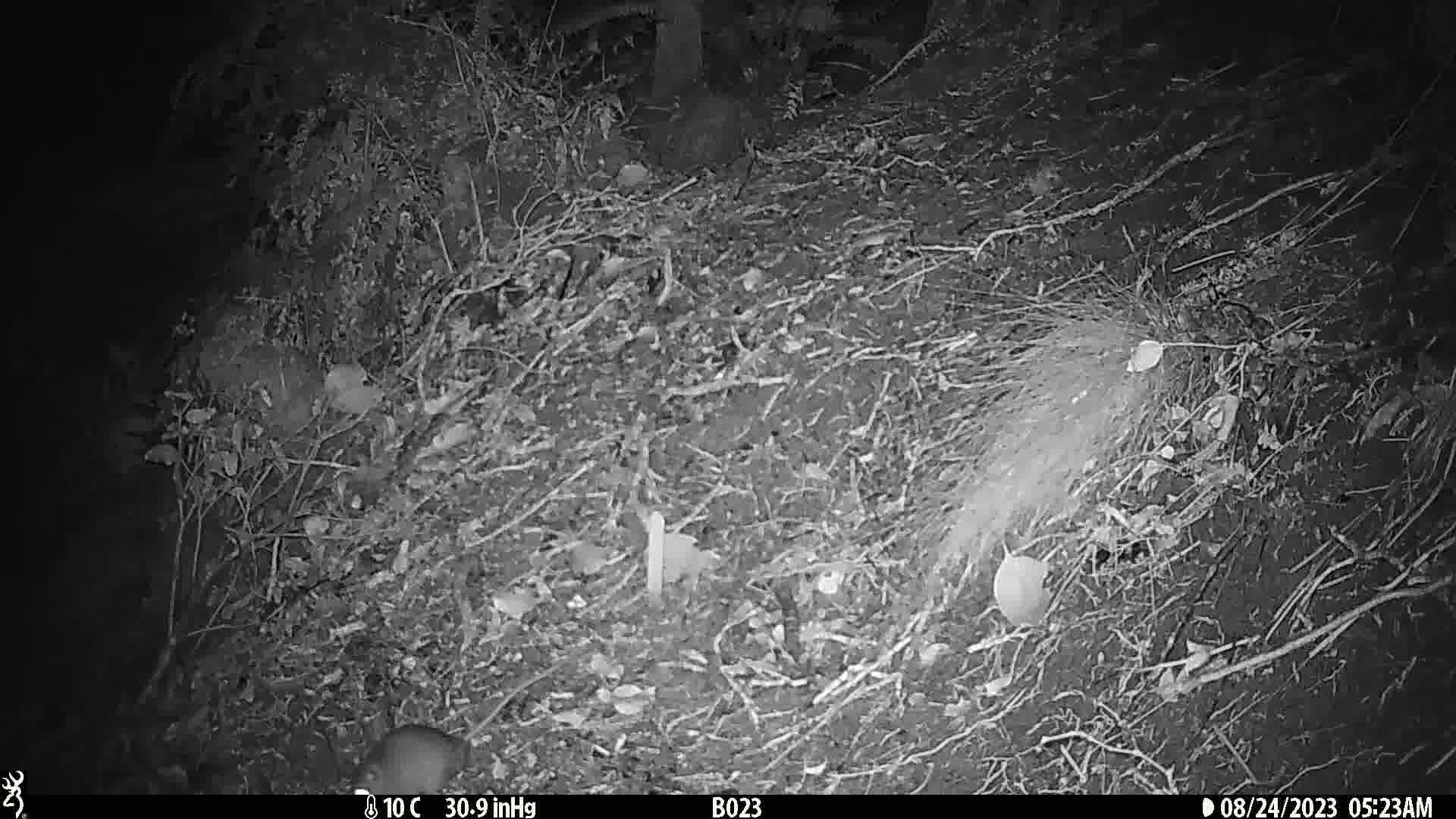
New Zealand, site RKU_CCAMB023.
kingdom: Animalia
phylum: Chordata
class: Mammalia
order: Rodentia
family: Muridae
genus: Rattus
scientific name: Rattus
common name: rat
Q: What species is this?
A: Rat (Rattus).